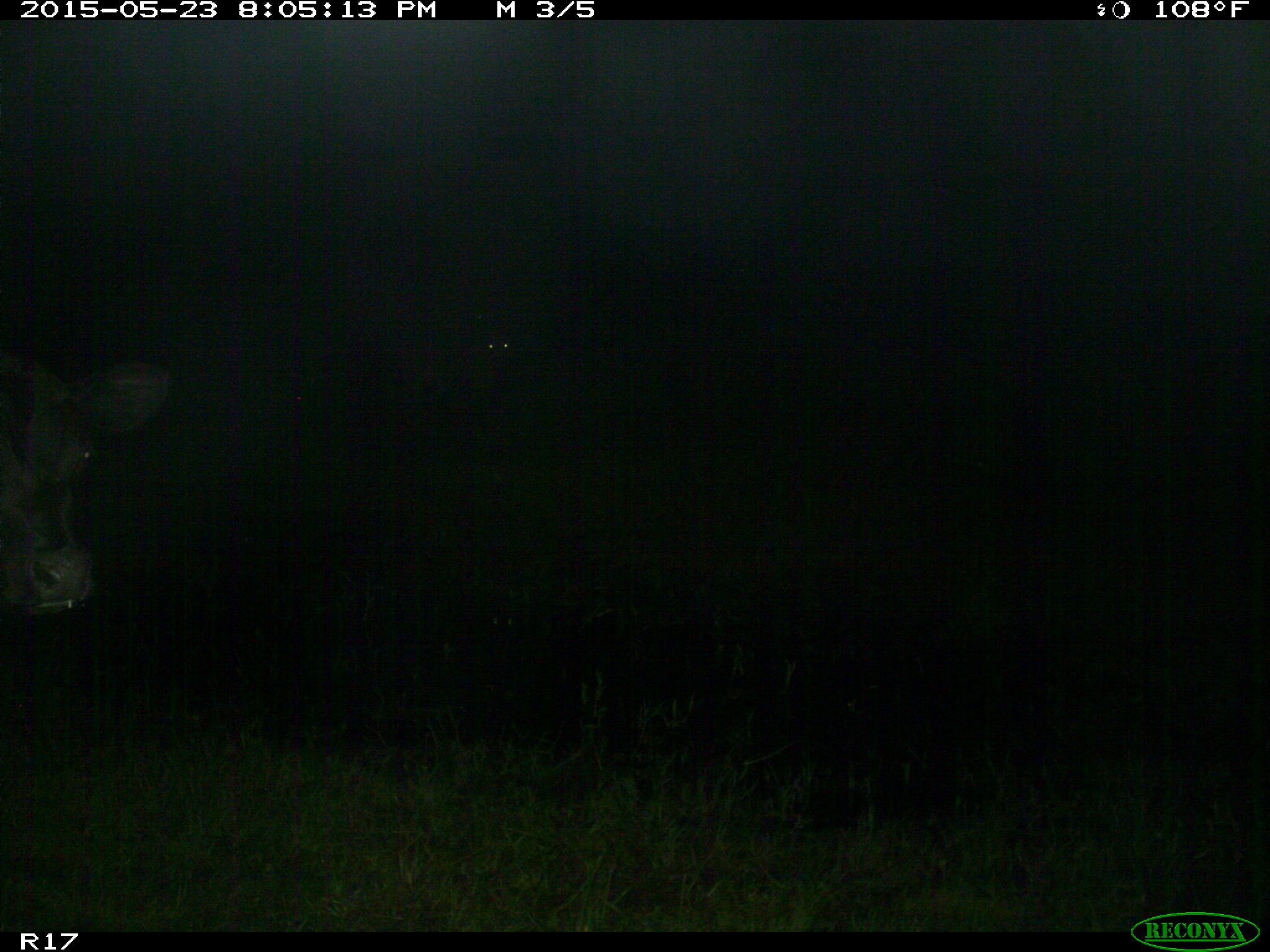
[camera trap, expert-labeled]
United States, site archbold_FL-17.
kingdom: Animalia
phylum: Chordata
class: Mammalia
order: Artiodactyla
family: Bovidae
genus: Bos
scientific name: Bos taurus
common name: domestic cow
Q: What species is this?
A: Bos taurus (domestic cow).